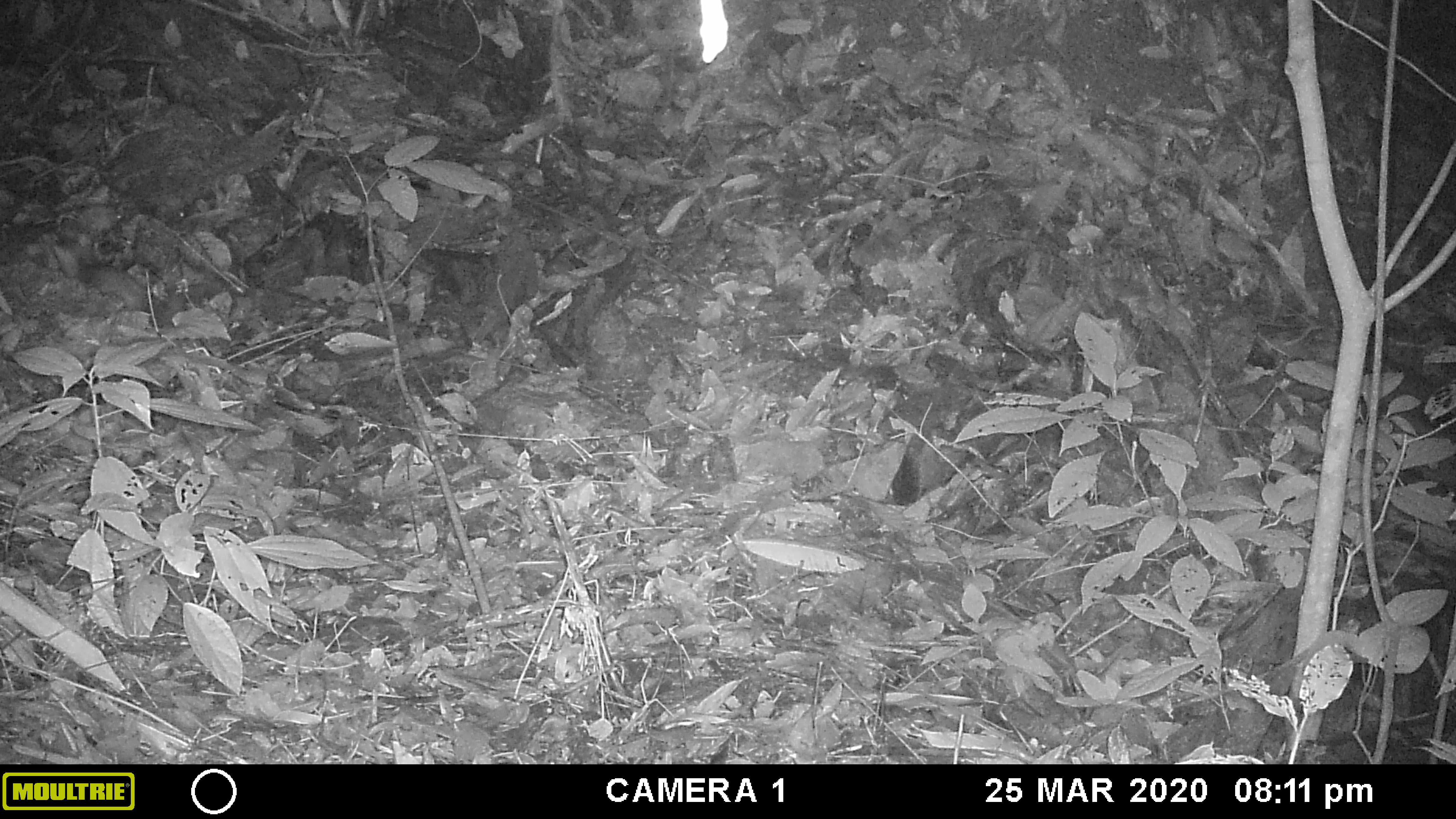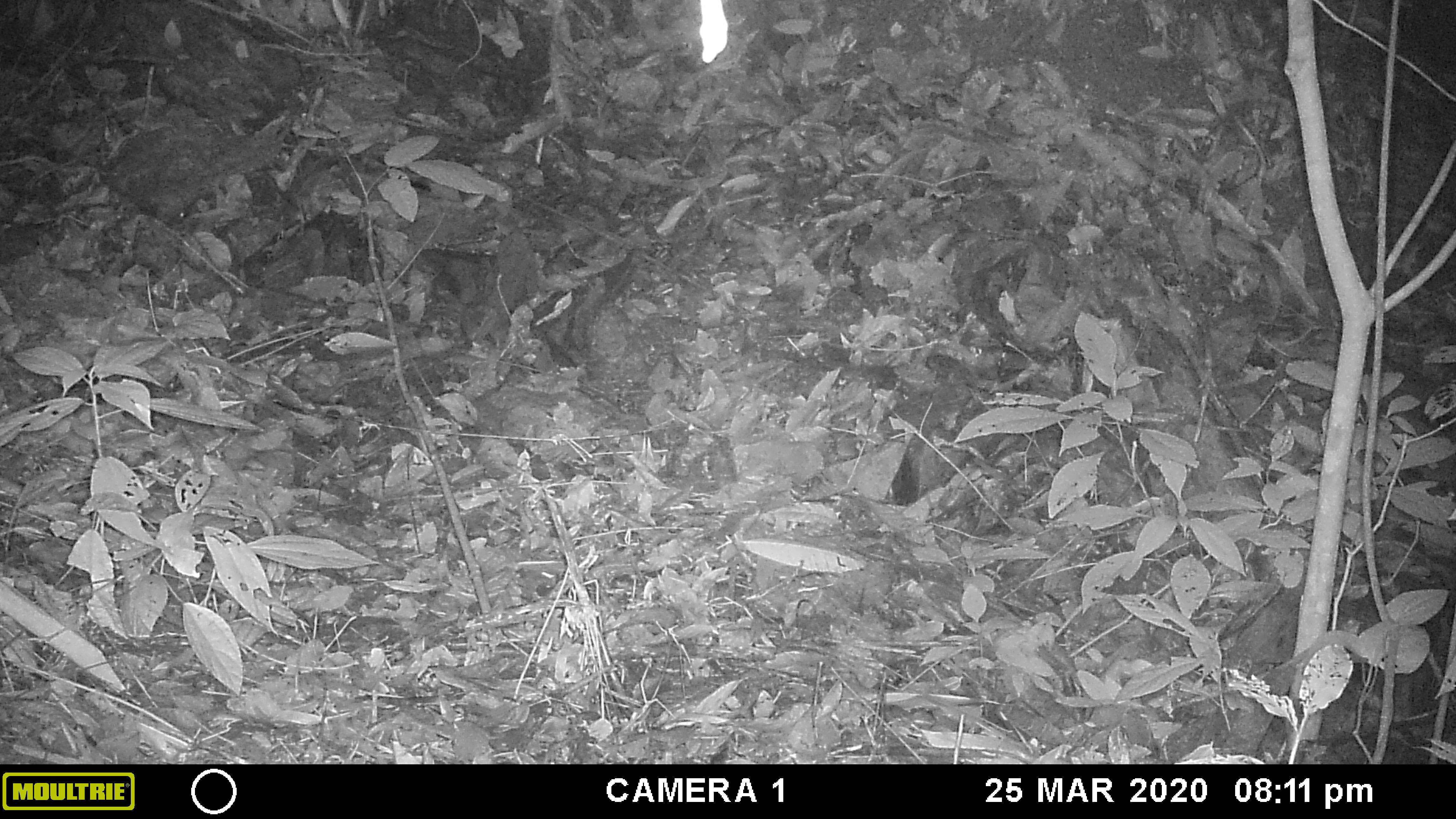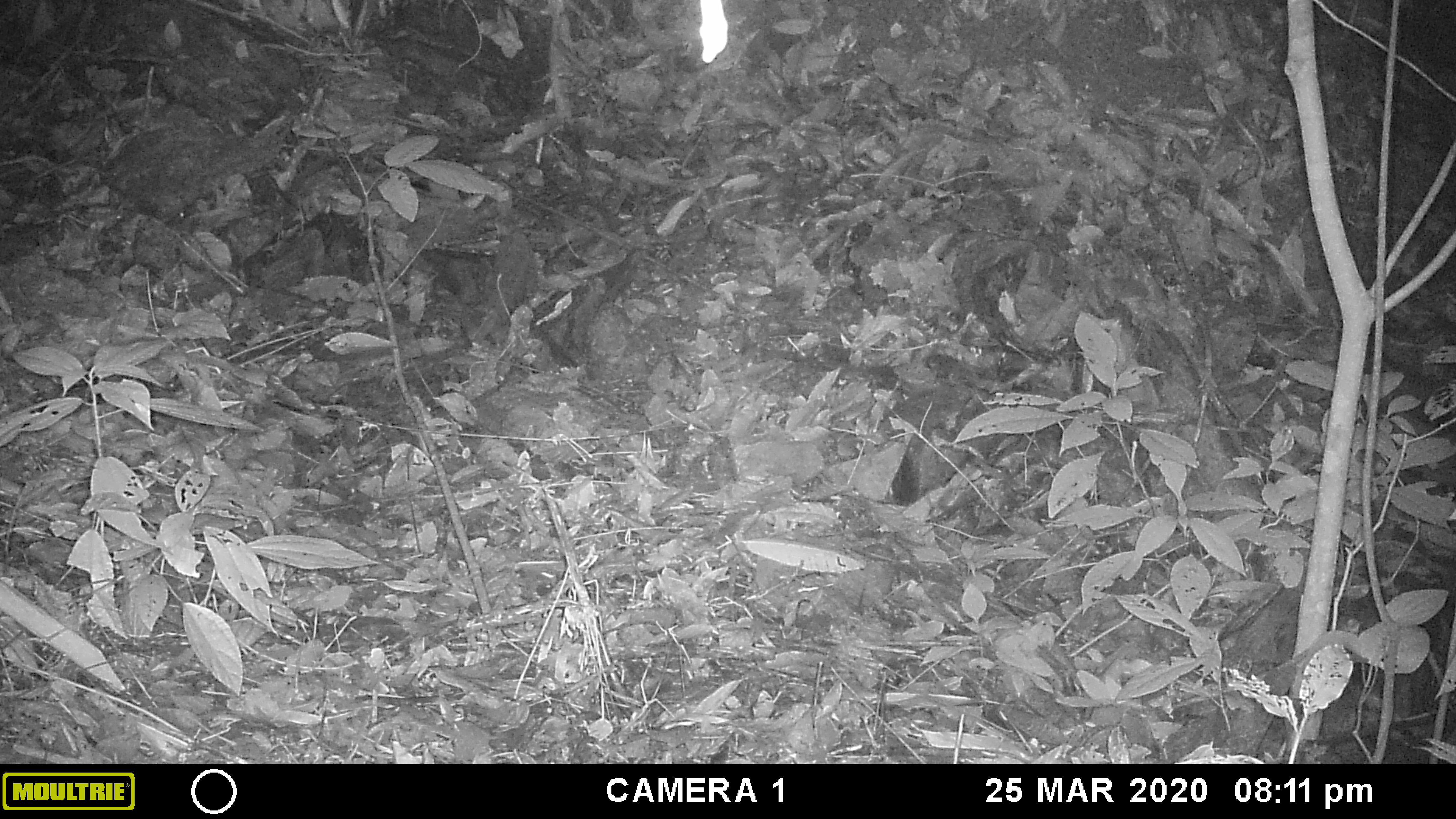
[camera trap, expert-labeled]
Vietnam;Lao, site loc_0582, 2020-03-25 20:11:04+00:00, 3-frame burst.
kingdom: Animalia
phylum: Chordata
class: Mammalia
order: Carnivora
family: Mustelidae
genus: Melogale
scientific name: Melogale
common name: ferret badger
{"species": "ferret badger (Melogale)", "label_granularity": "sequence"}